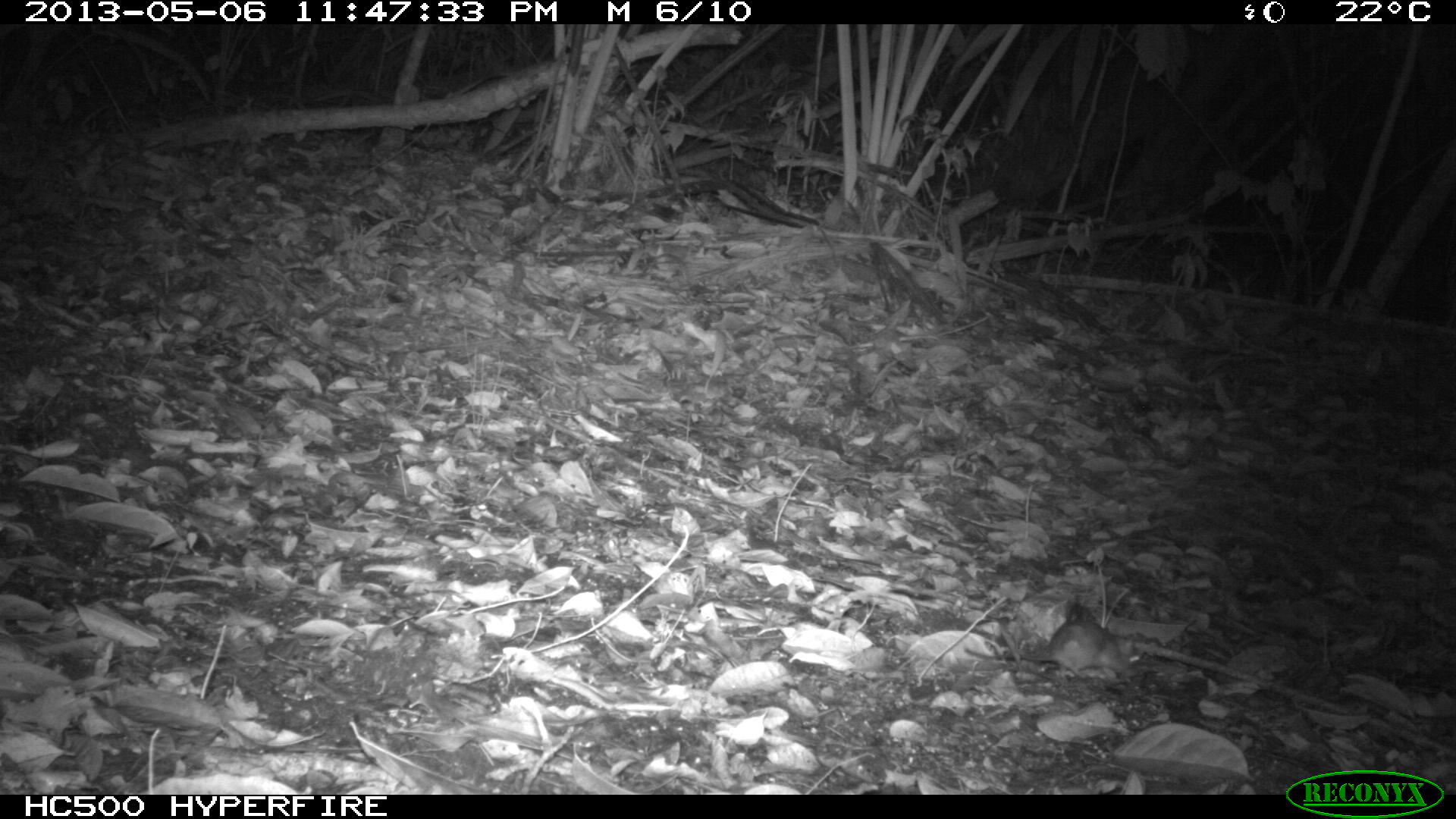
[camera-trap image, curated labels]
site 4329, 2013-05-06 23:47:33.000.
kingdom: Animalia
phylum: Chordata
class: Mammalia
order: Rodentia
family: Cricetidae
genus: Peromyscus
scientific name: Peromyscus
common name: deermice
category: peromyscus sp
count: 1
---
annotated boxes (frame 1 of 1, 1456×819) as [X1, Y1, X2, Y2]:
peromyscus sp: [965, 618, 1138, 684]